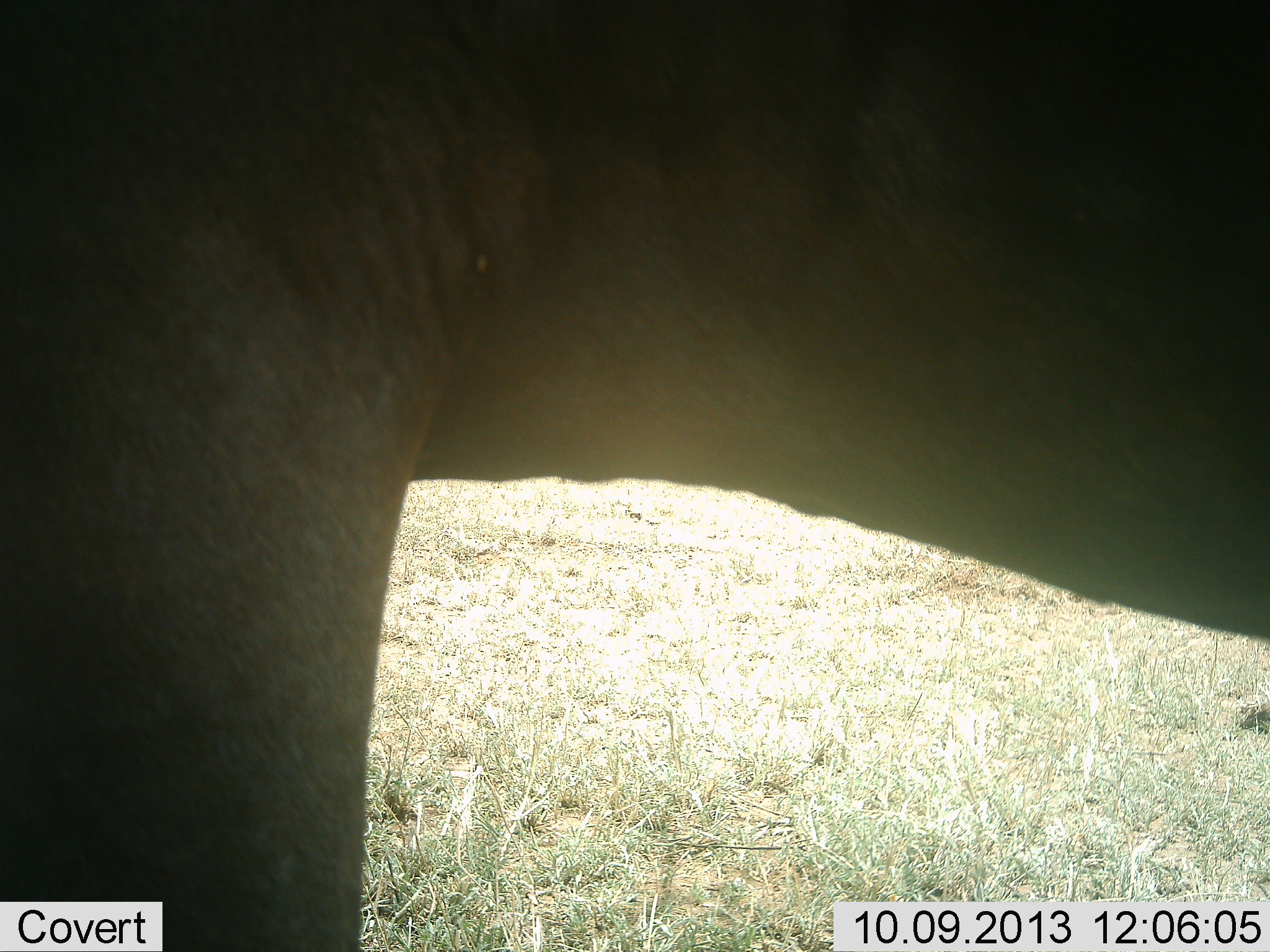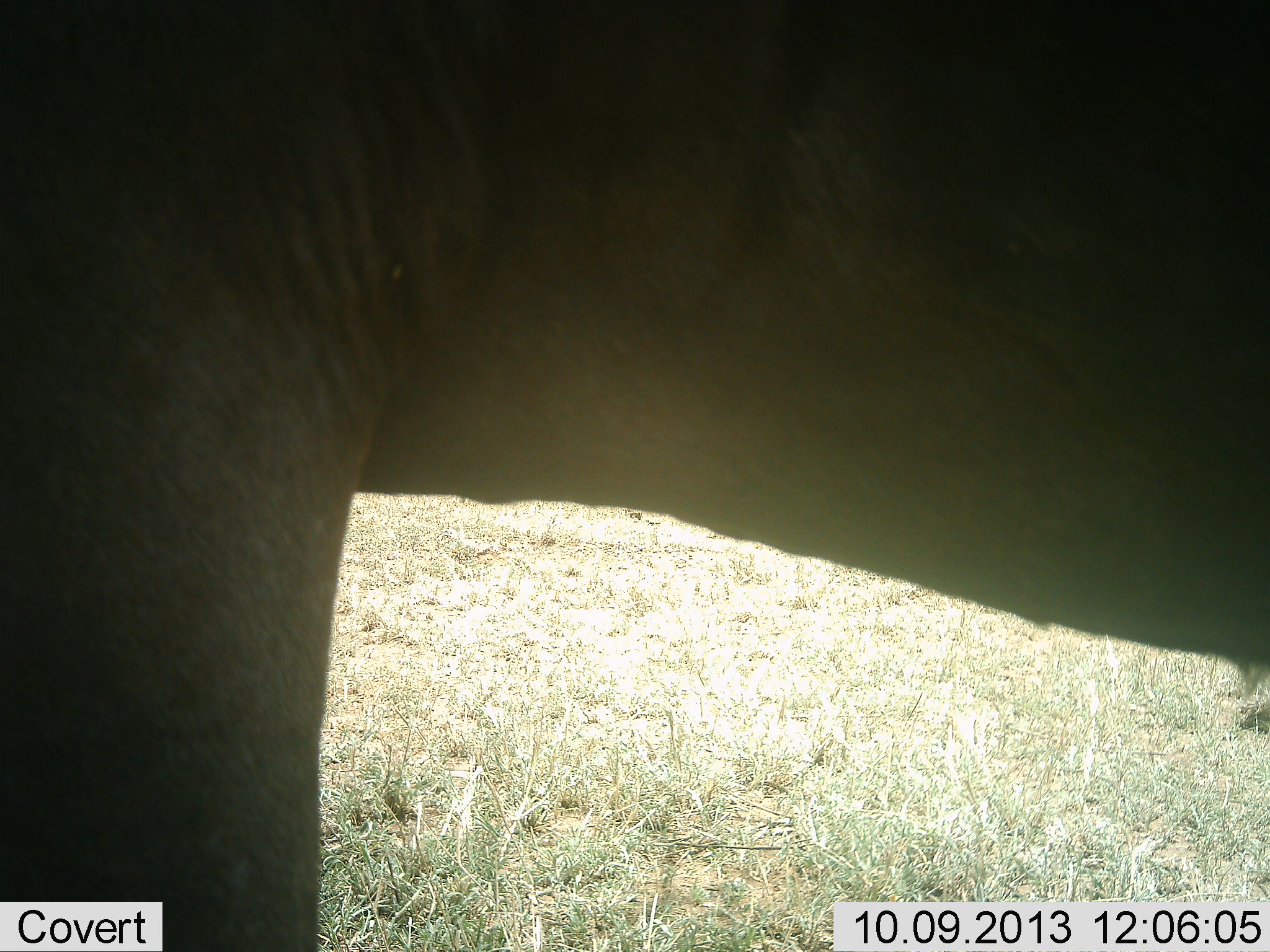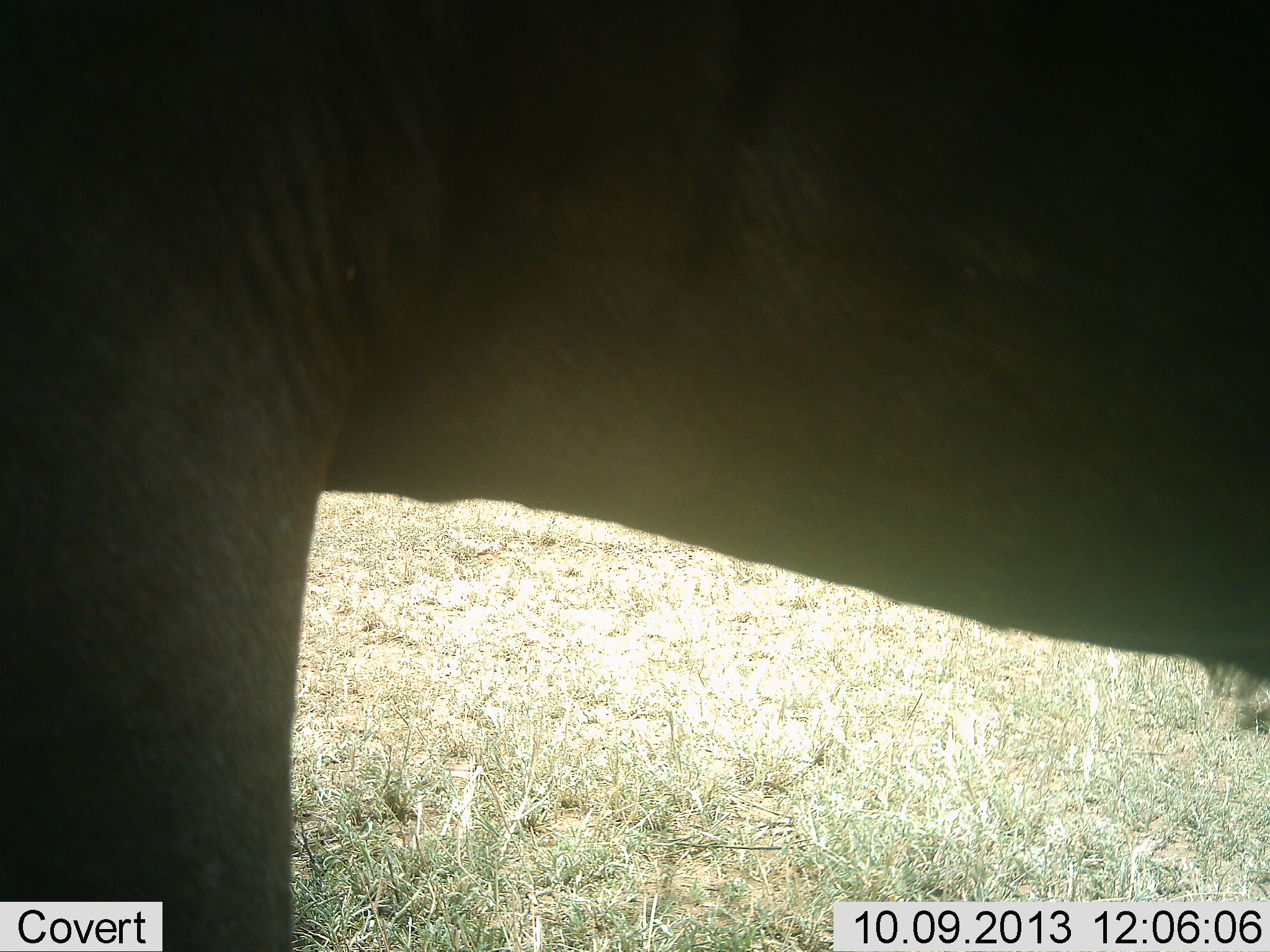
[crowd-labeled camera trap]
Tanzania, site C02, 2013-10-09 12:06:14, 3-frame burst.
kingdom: Animalia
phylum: Chordata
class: Mammalia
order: Proboscidea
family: Elephantidae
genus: Loxodonta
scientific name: Loxodonta africana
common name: african bush elephant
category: elephant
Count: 1.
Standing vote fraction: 100%.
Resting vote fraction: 0%.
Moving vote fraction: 0%.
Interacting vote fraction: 0%.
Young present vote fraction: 0%.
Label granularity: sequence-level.